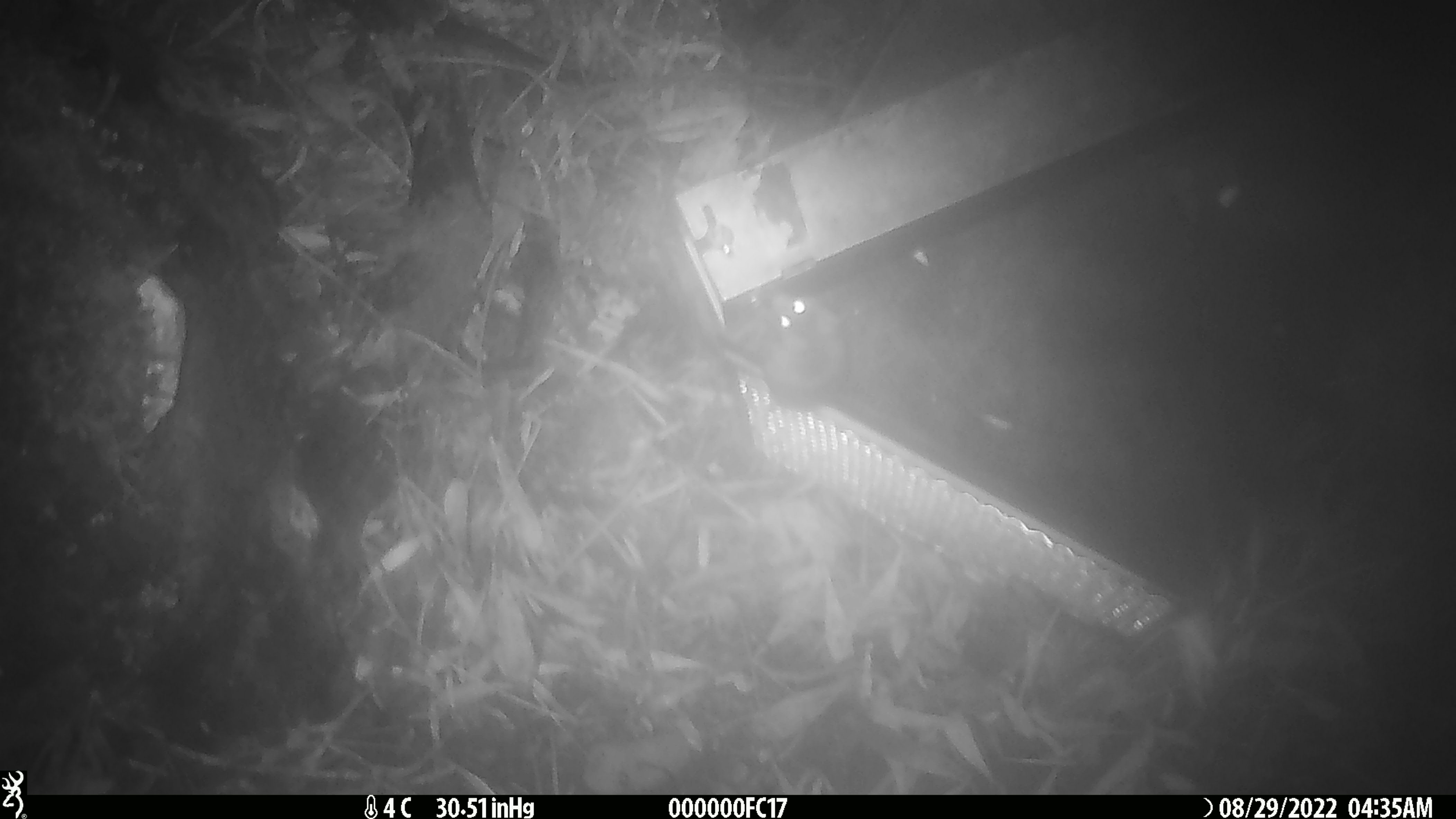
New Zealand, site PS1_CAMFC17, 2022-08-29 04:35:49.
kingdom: Animalia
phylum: Chordata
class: Mammalia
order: Rodentia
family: Muridae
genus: Mus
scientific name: Mus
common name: mouse